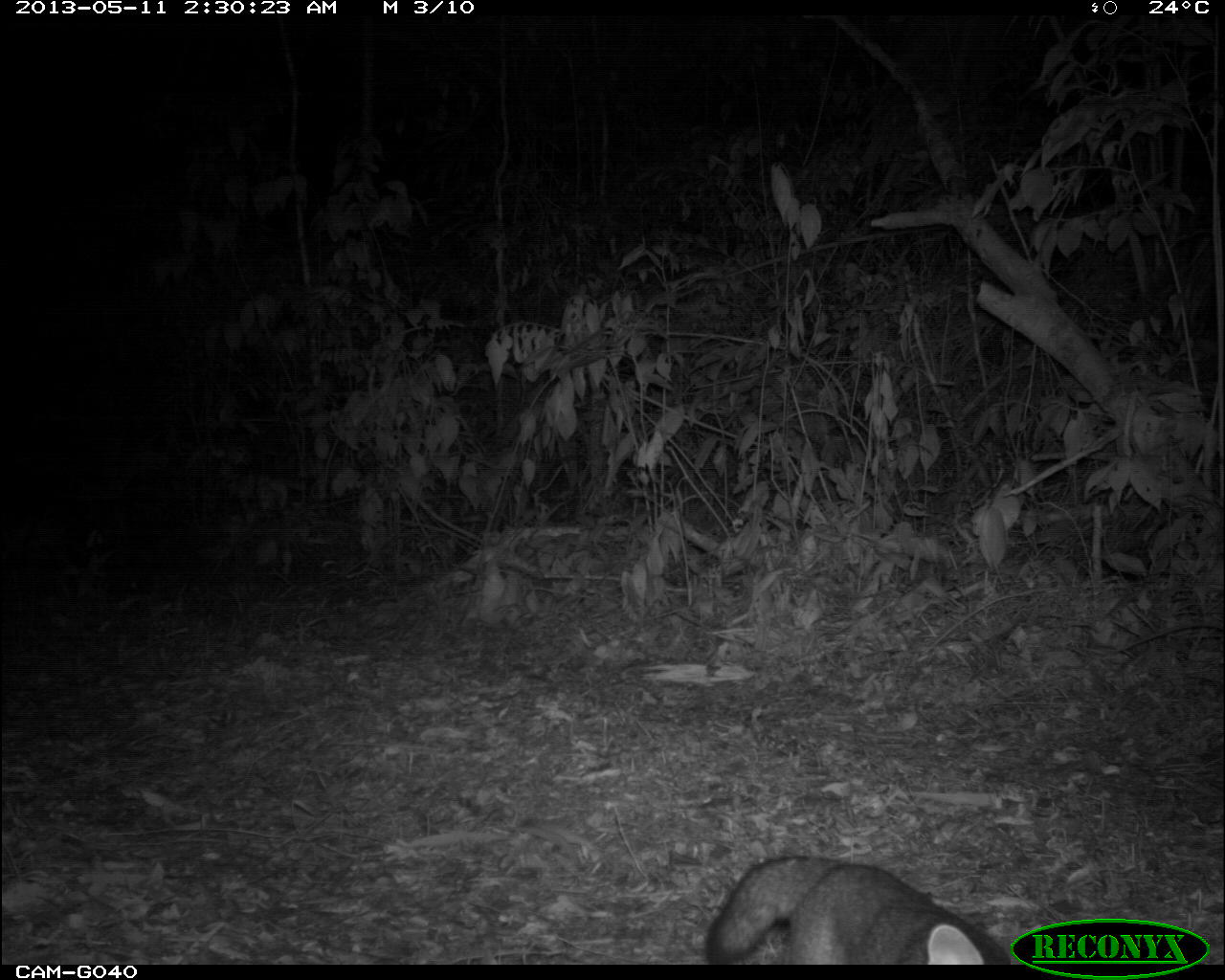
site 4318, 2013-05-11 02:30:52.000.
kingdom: Animalia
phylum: Chordata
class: Mammalia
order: Carnivora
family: Canidae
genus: Urocyon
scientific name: Urocyon cinereoargenteus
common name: gray fox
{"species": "Urocyon cinereoargenteus (gray fox)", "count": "1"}